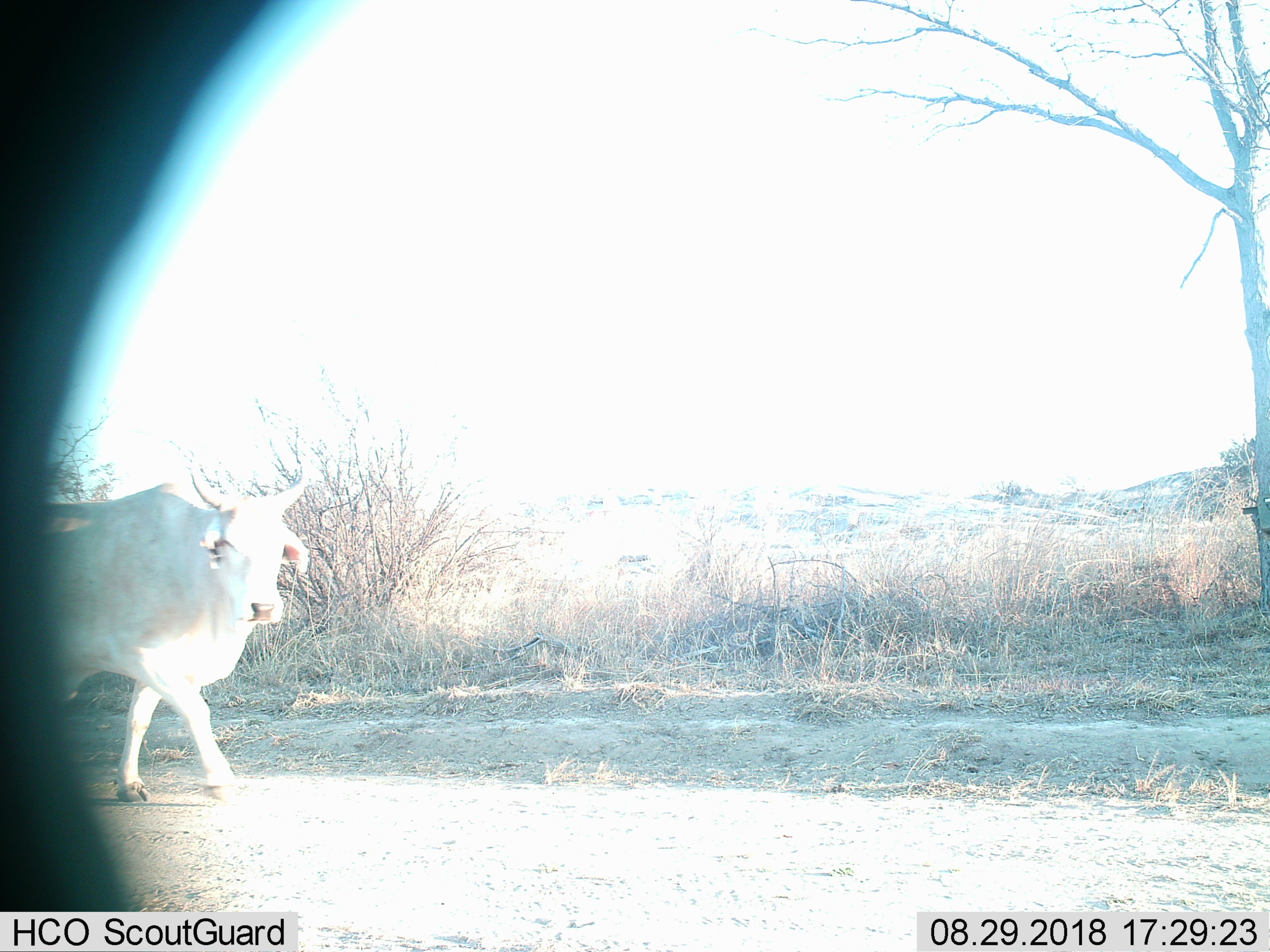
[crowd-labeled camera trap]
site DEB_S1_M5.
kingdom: Animalia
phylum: Chordata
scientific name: Vertebrata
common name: domestic animal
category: domesticanimal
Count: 1.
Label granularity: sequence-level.